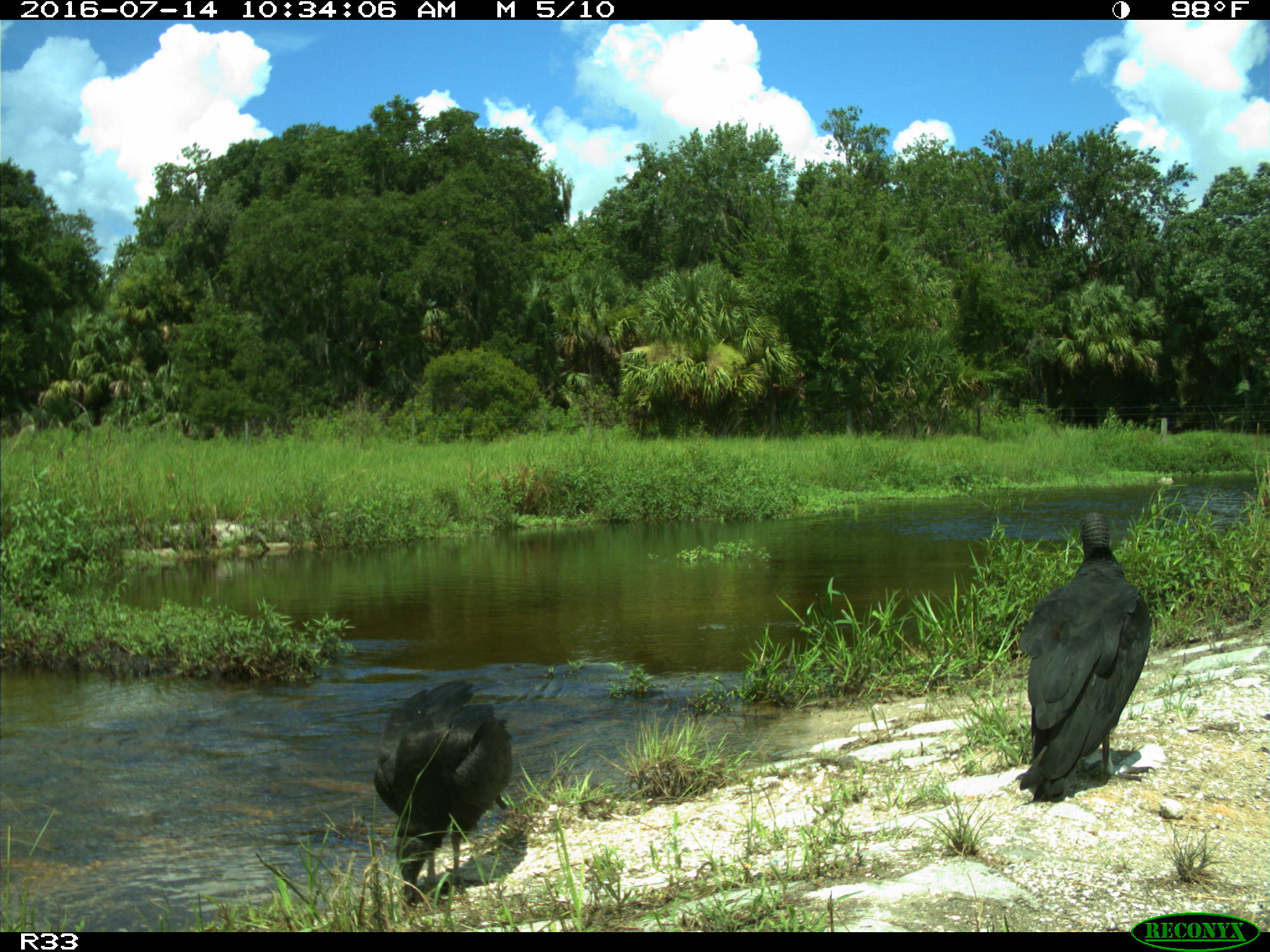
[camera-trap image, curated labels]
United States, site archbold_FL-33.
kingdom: Animalia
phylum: Chordata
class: Aves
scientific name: Aves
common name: birds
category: unidentified bird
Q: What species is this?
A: Unidentified bird (birds) (Aves).